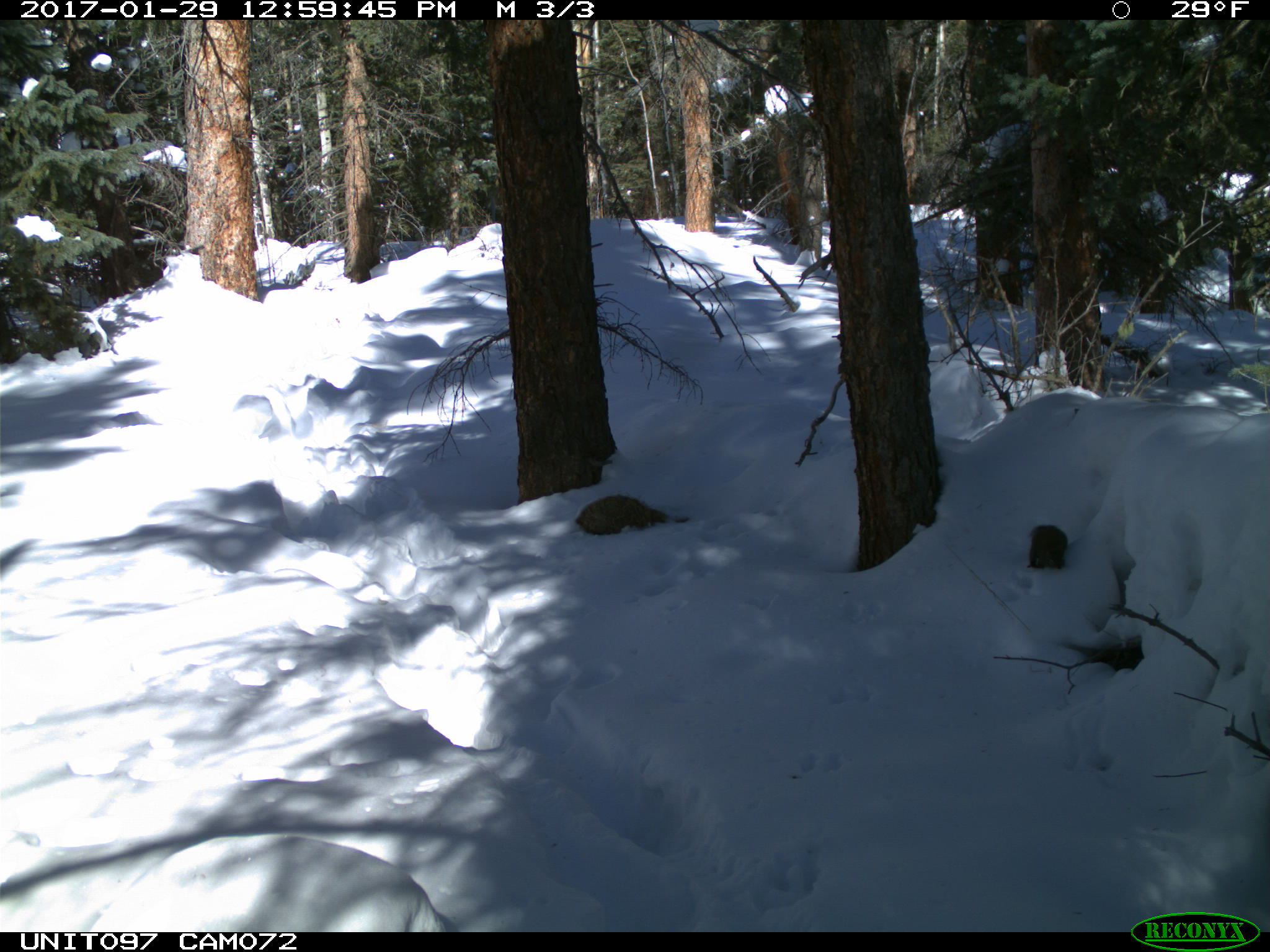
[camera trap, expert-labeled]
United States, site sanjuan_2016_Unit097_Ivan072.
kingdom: Animalia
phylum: Chordata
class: Mammalia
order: Rodentia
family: Sciuridae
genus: Tamiasciurus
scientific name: Tamiasciurus hudsonicus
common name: american red squirrel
Tamiasciurus hudsonicus (american red squirrel).